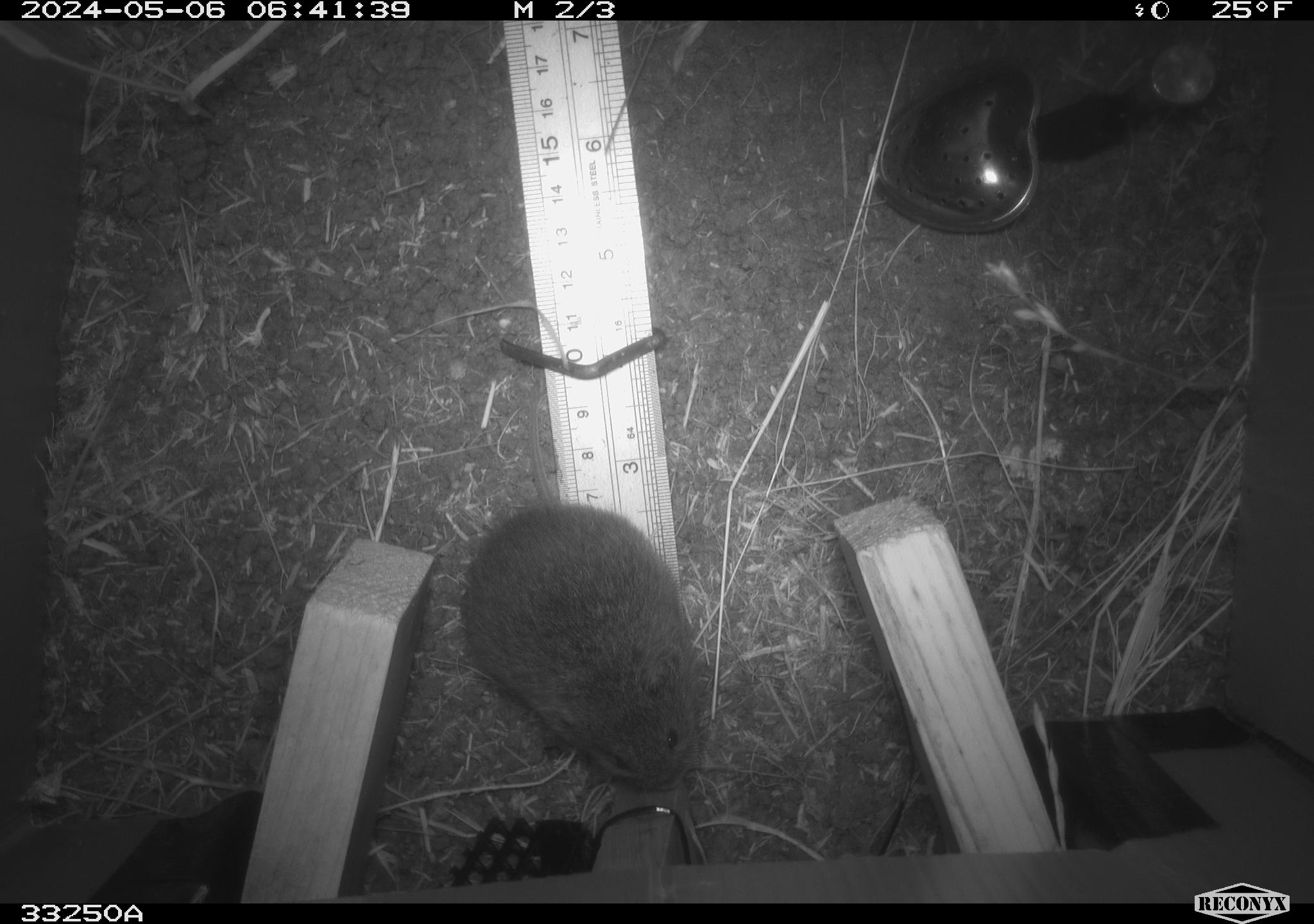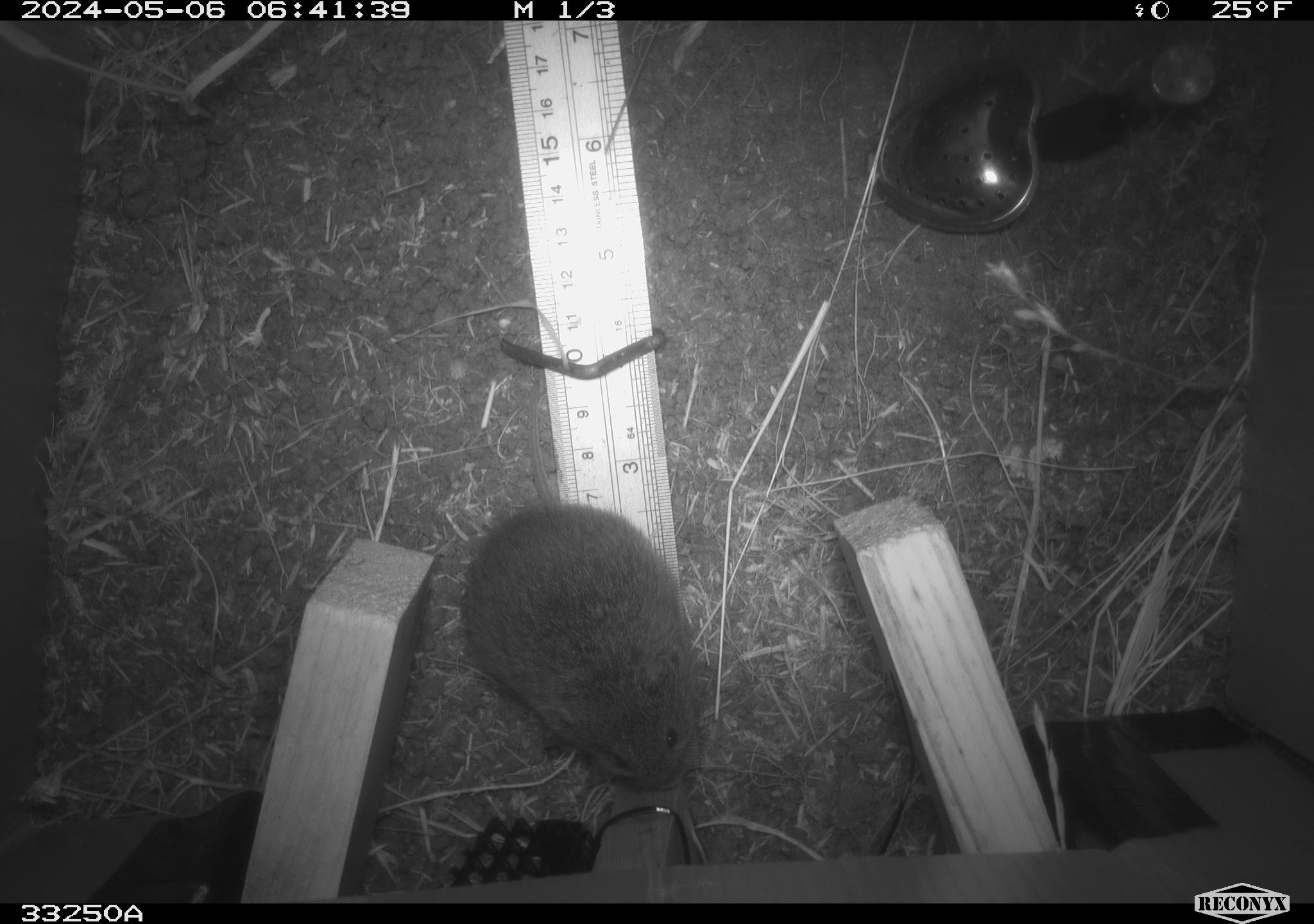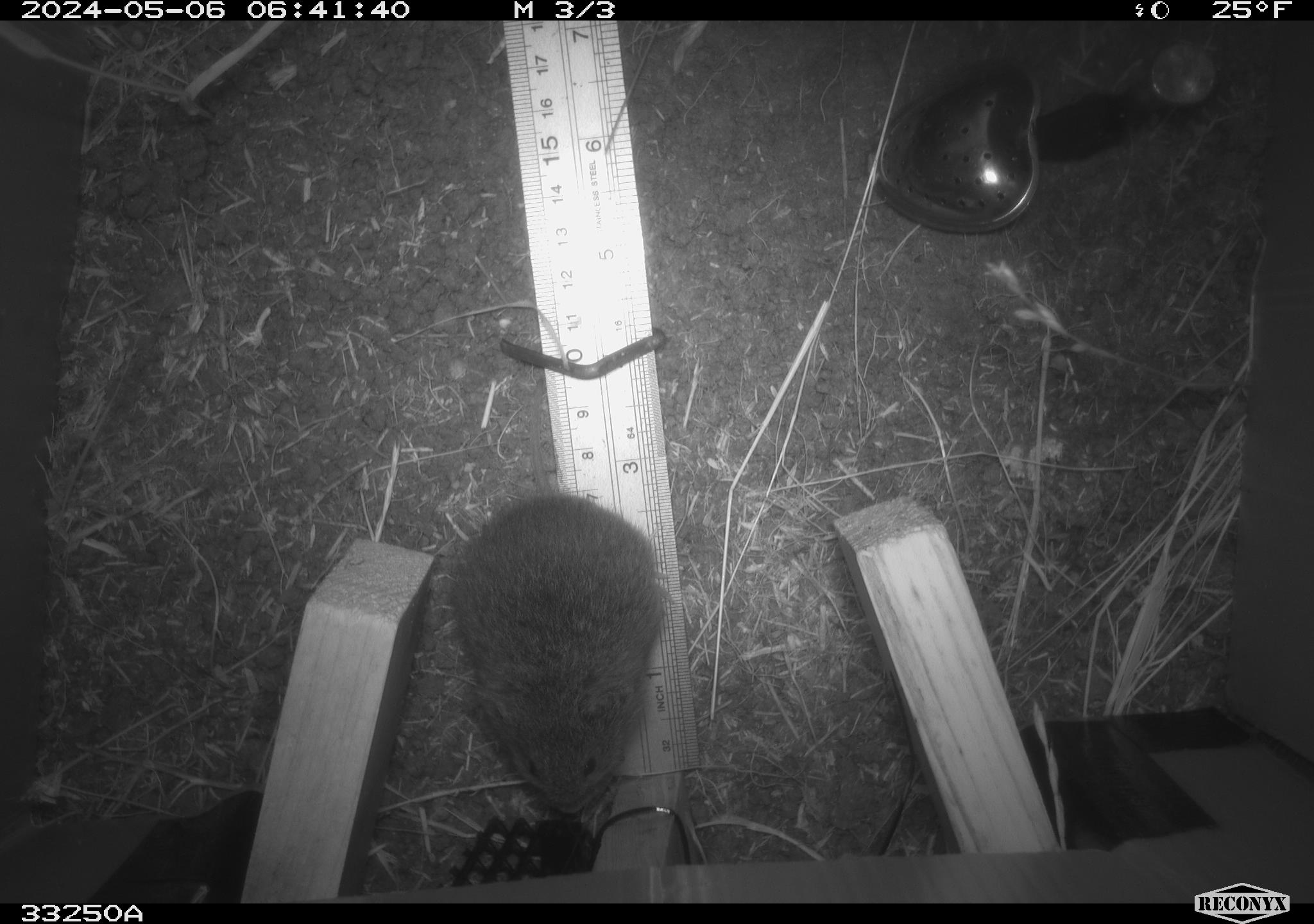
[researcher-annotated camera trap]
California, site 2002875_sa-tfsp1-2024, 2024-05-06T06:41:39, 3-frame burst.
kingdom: Animalia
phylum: Chordata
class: Mammalia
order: Rodentia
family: Cricetidae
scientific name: Arvicolinae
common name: voles, lemmings, and muskrats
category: arvicolinae subfamily